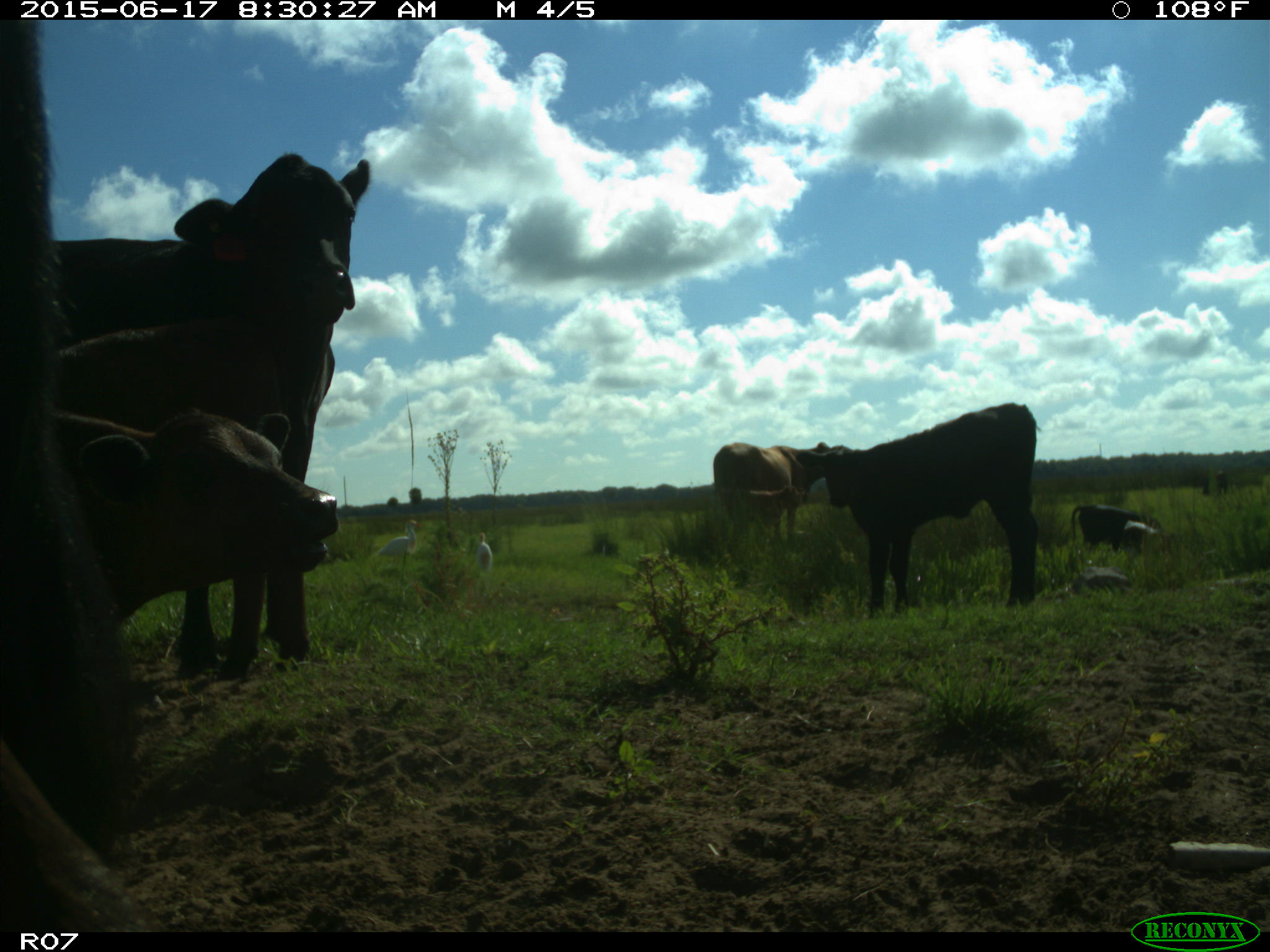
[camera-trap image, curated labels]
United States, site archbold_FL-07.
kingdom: Animalia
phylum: Chordata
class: Mammalia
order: Artiodactyla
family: Bovidae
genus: Bos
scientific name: Bos taurus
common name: domestic cow